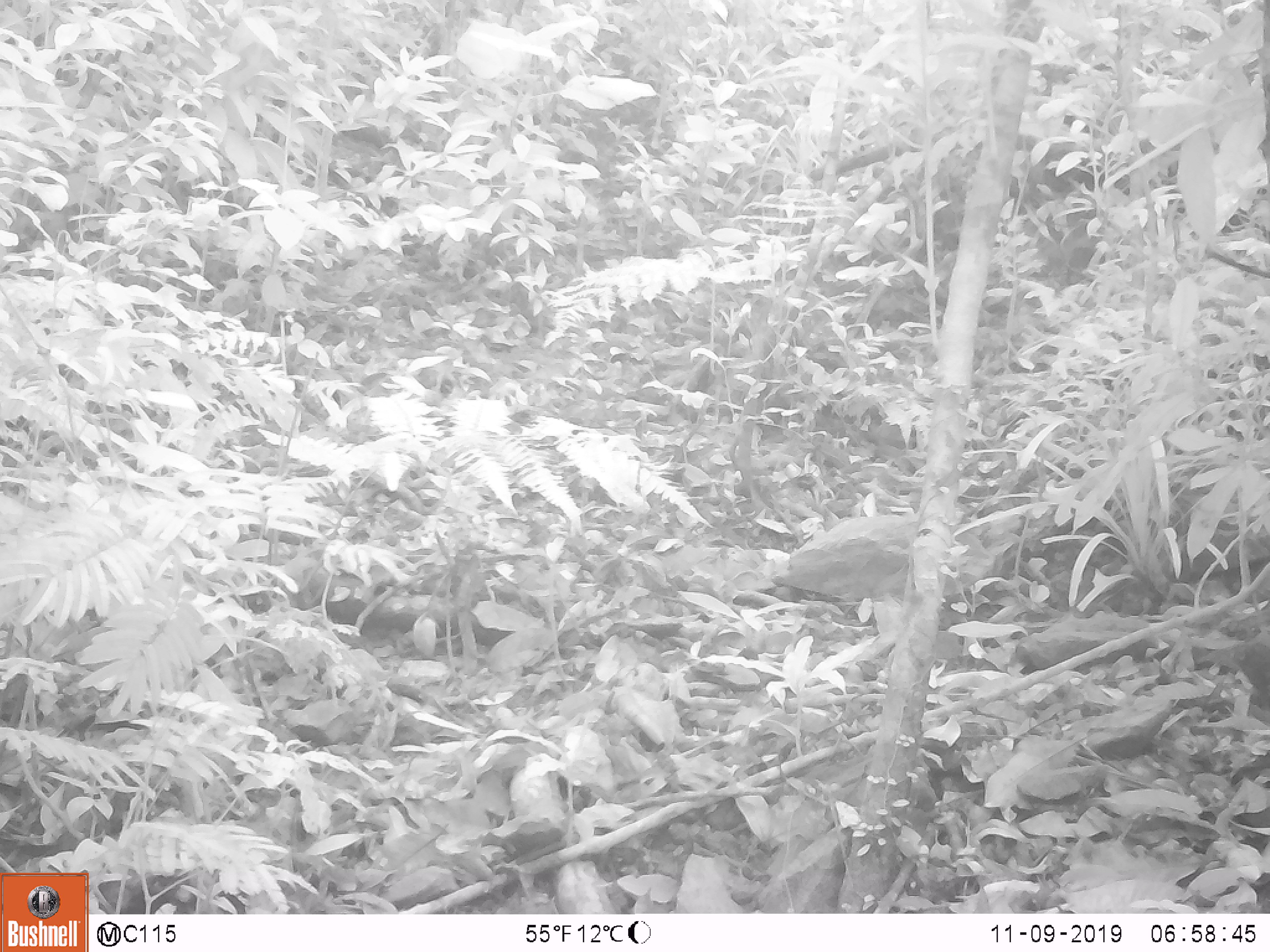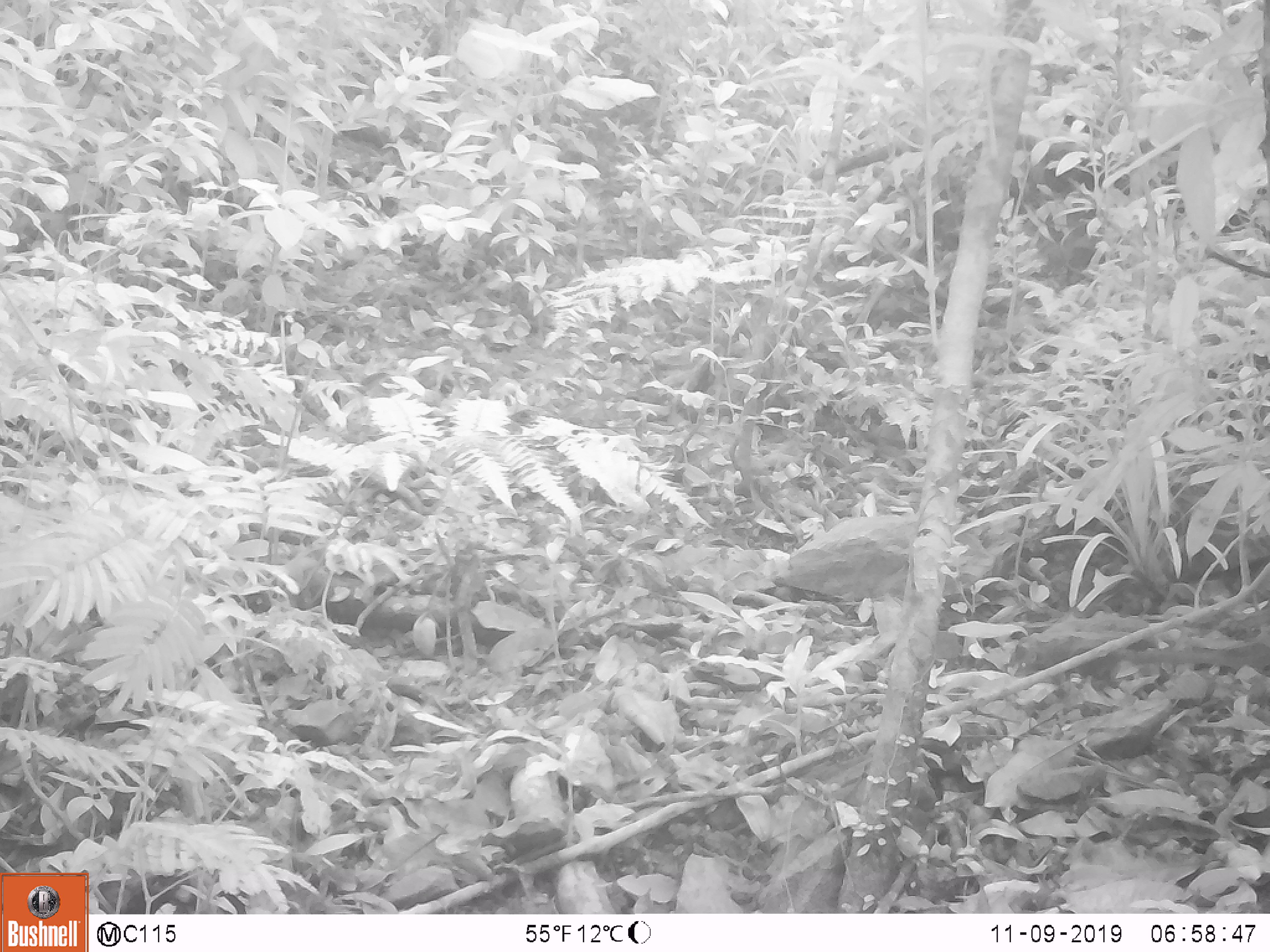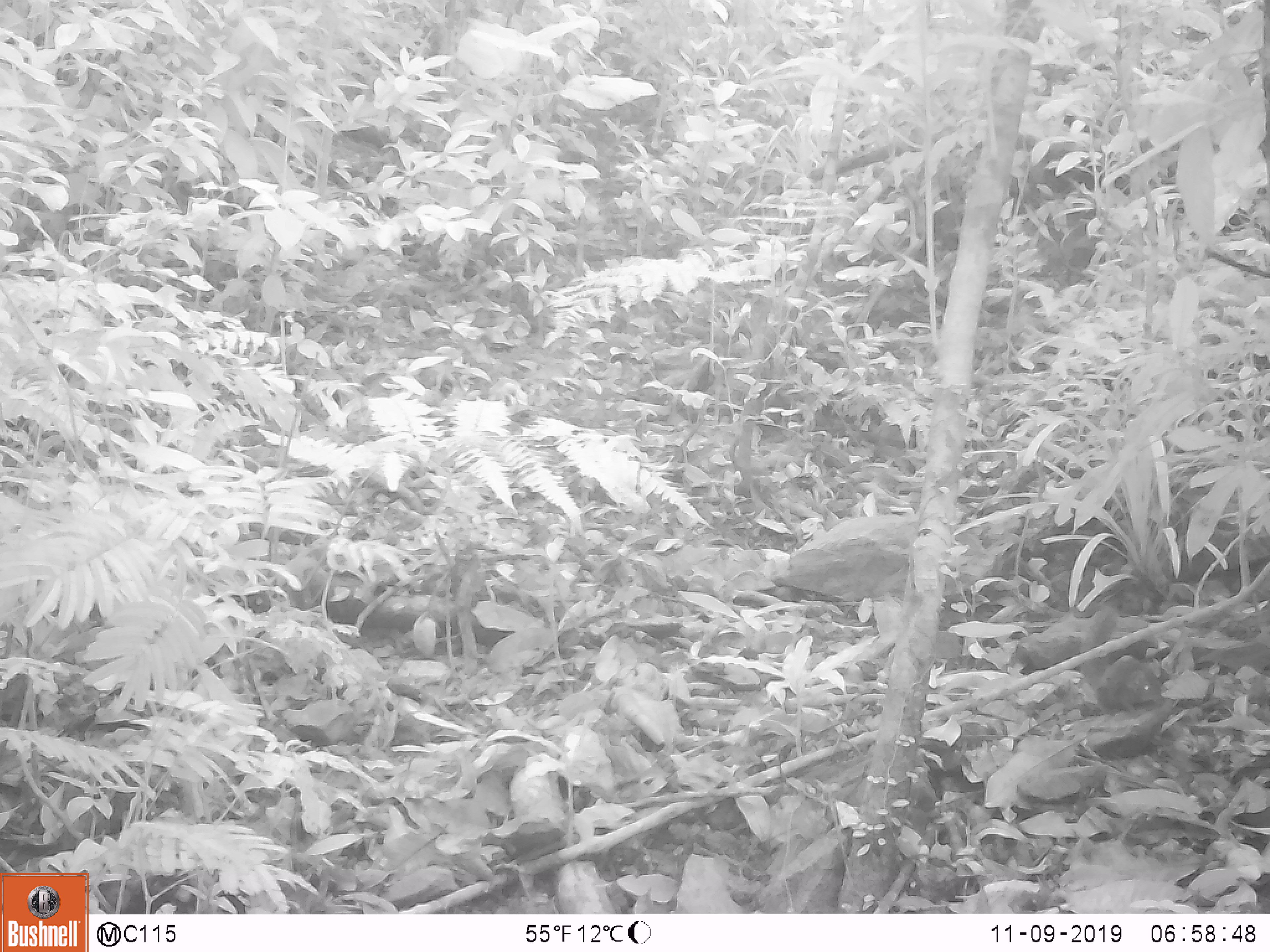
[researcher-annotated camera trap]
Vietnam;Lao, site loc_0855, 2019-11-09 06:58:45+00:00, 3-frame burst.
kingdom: Animalia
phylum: Chordata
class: Mammalia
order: Scandentia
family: Tupaiidae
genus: Tupaia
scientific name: Tupaia belangeri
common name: northern treeshrew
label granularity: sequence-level